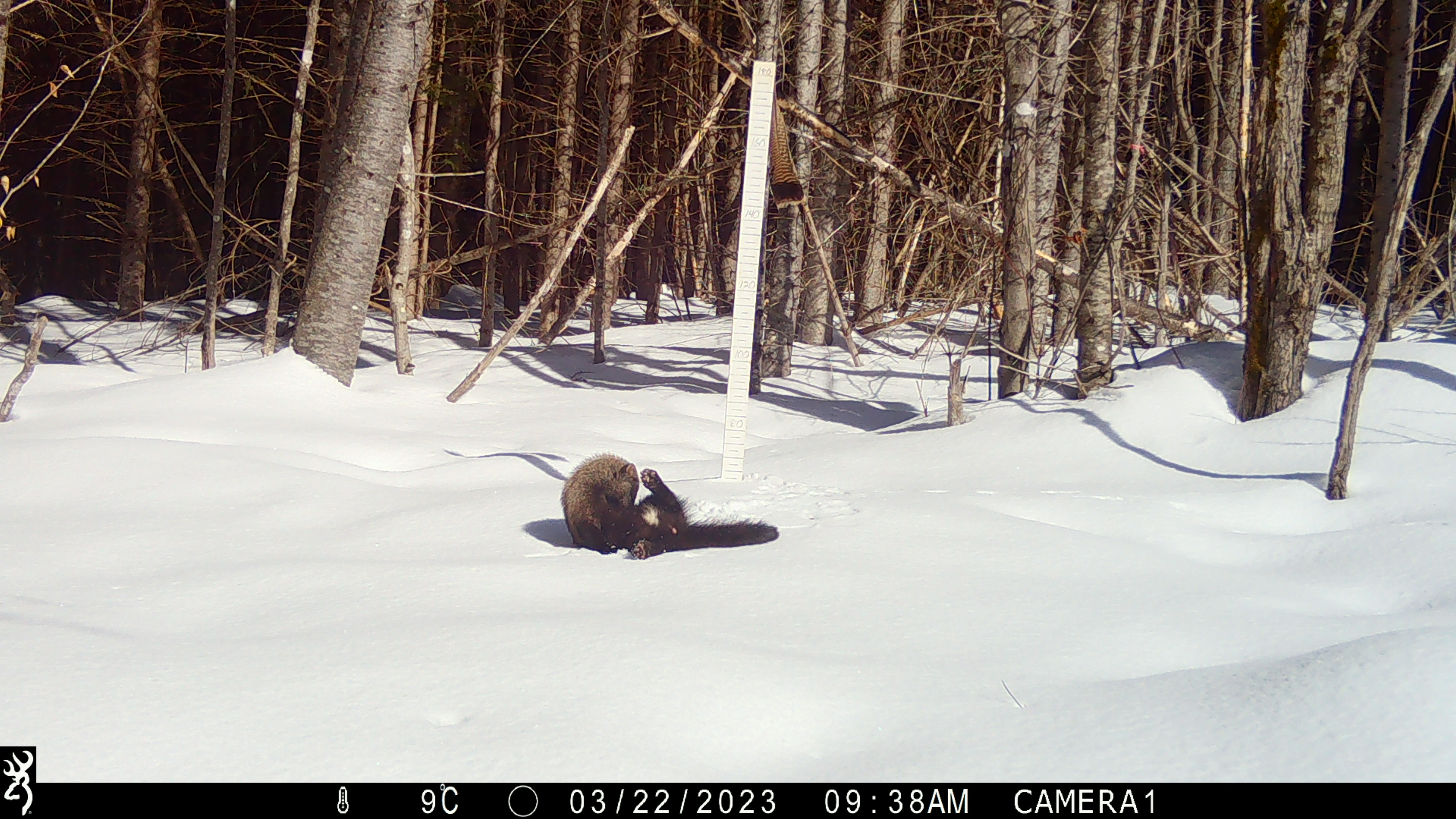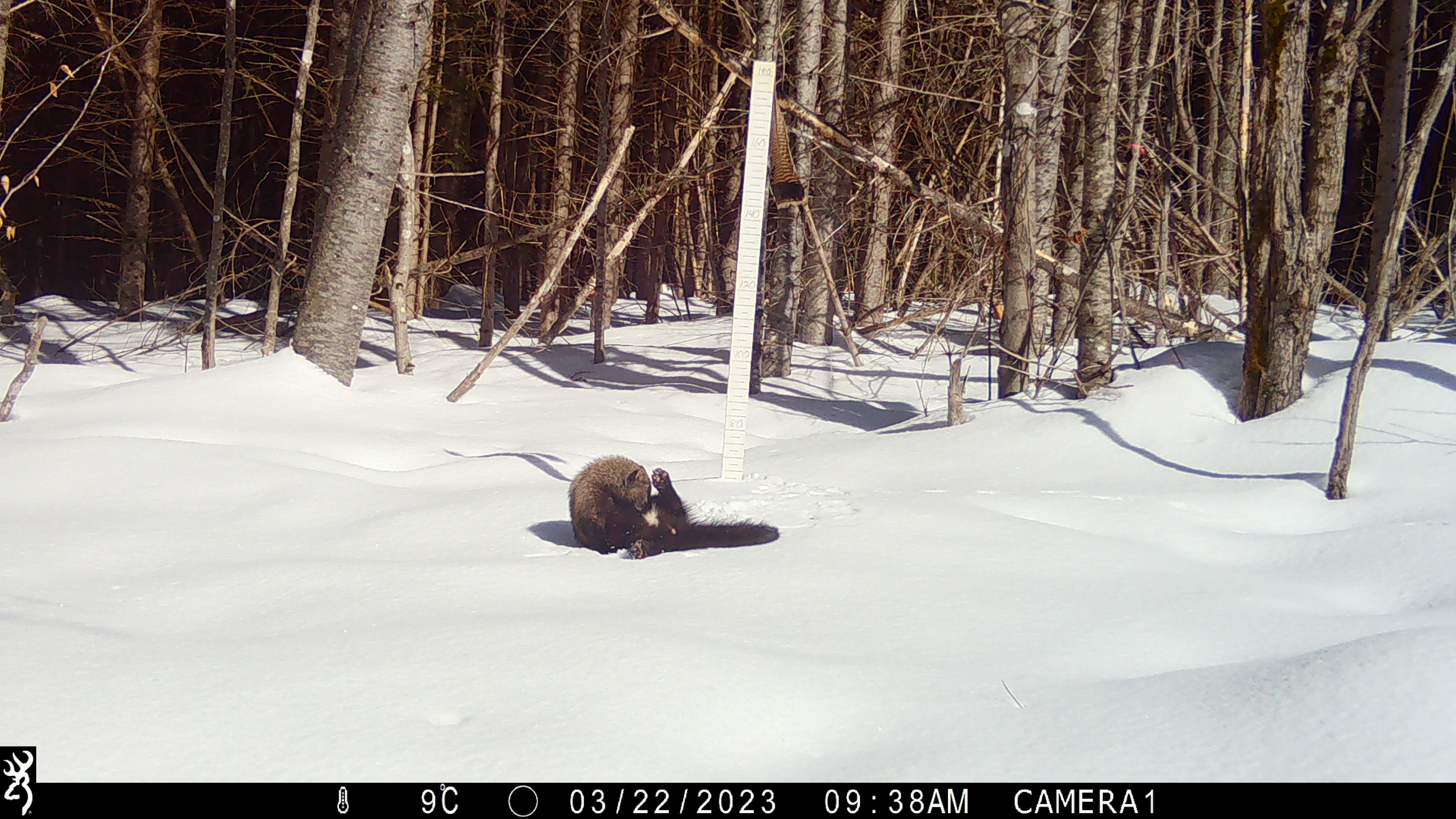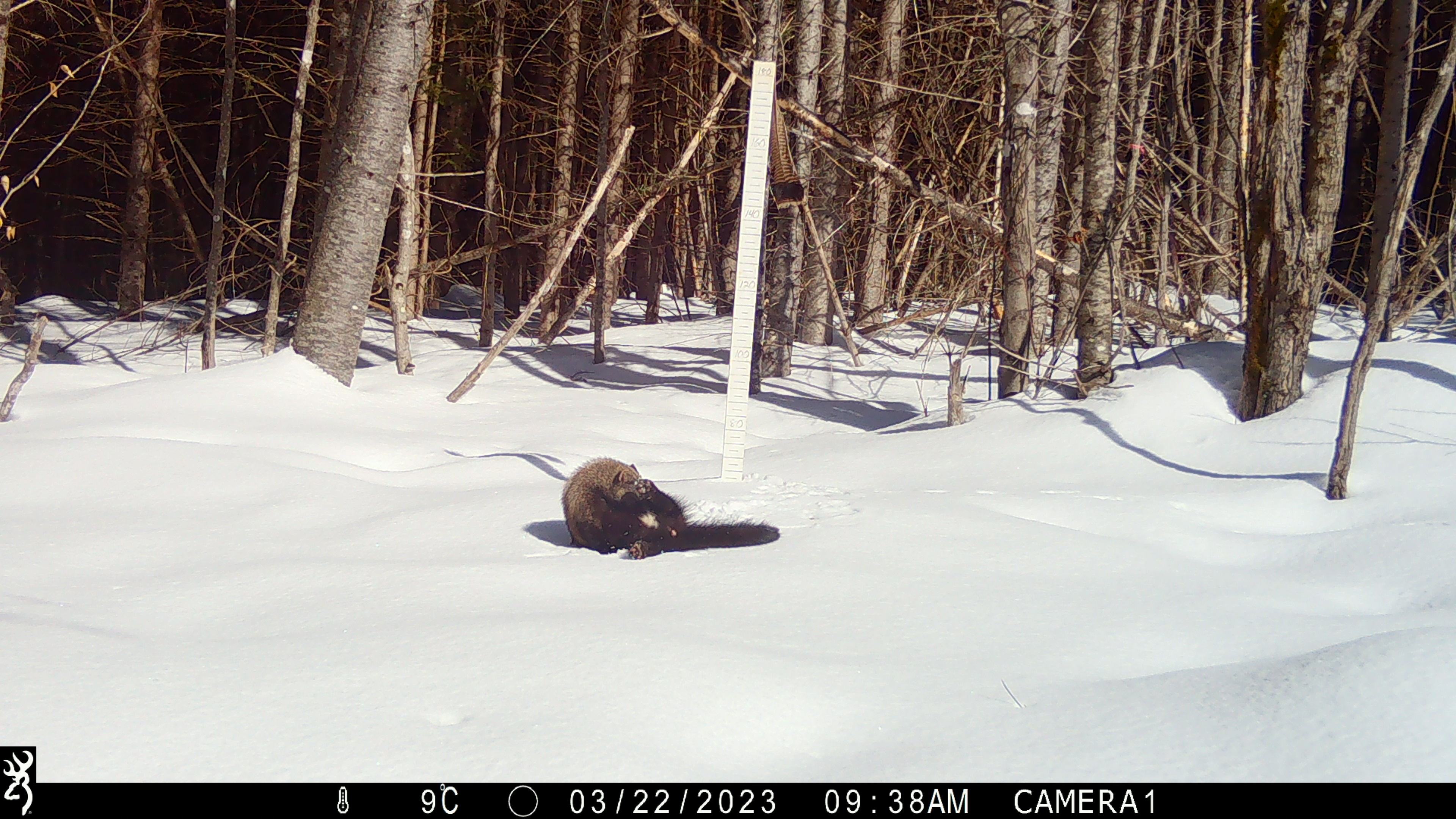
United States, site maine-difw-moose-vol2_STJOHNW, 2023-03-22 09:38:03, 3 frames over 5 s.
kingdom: Animalia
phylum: Chordata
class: Mammalia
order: Carnivora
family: Mustelidae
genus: Pekania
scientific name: Pekania pennanti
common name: fisher